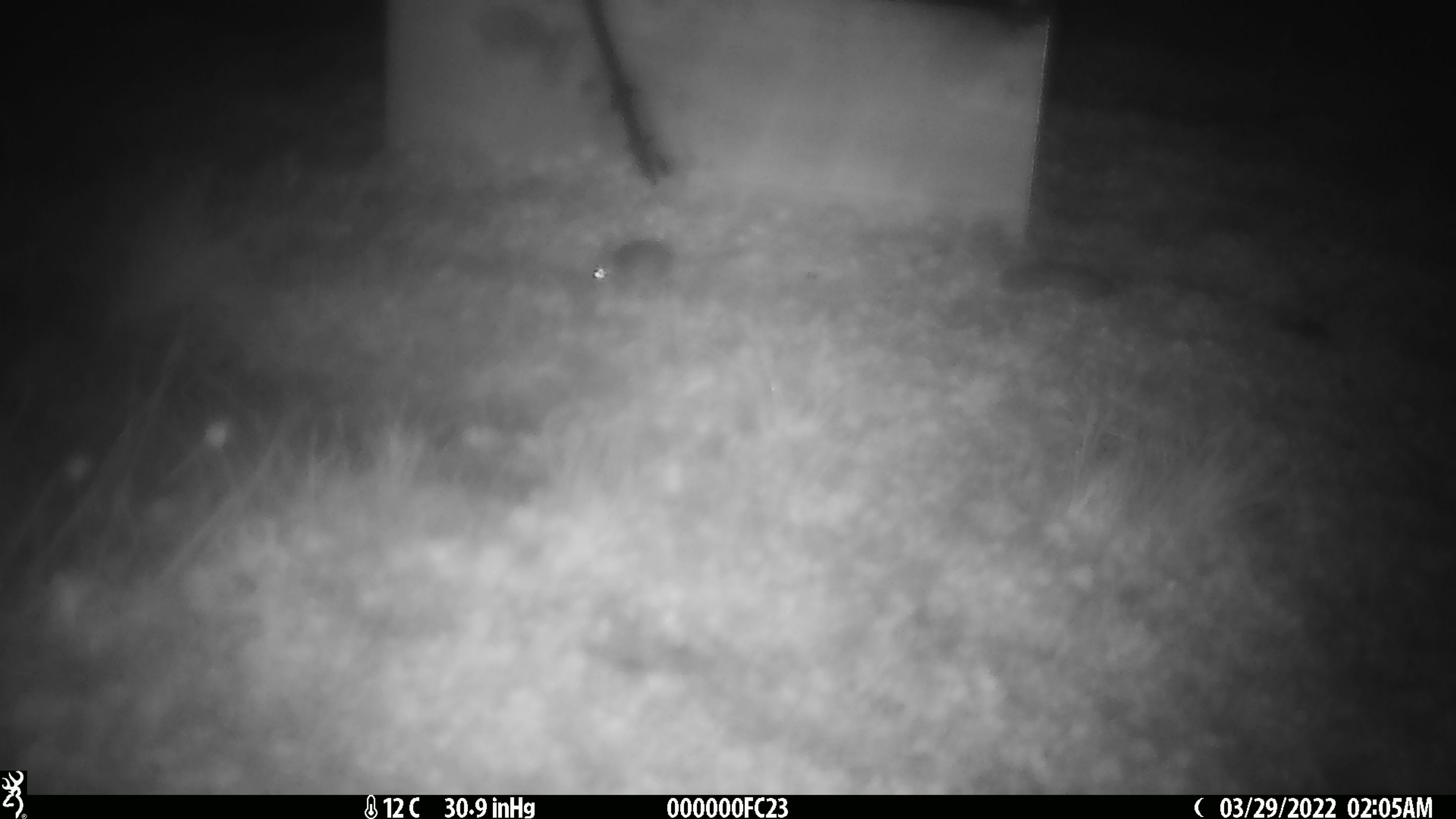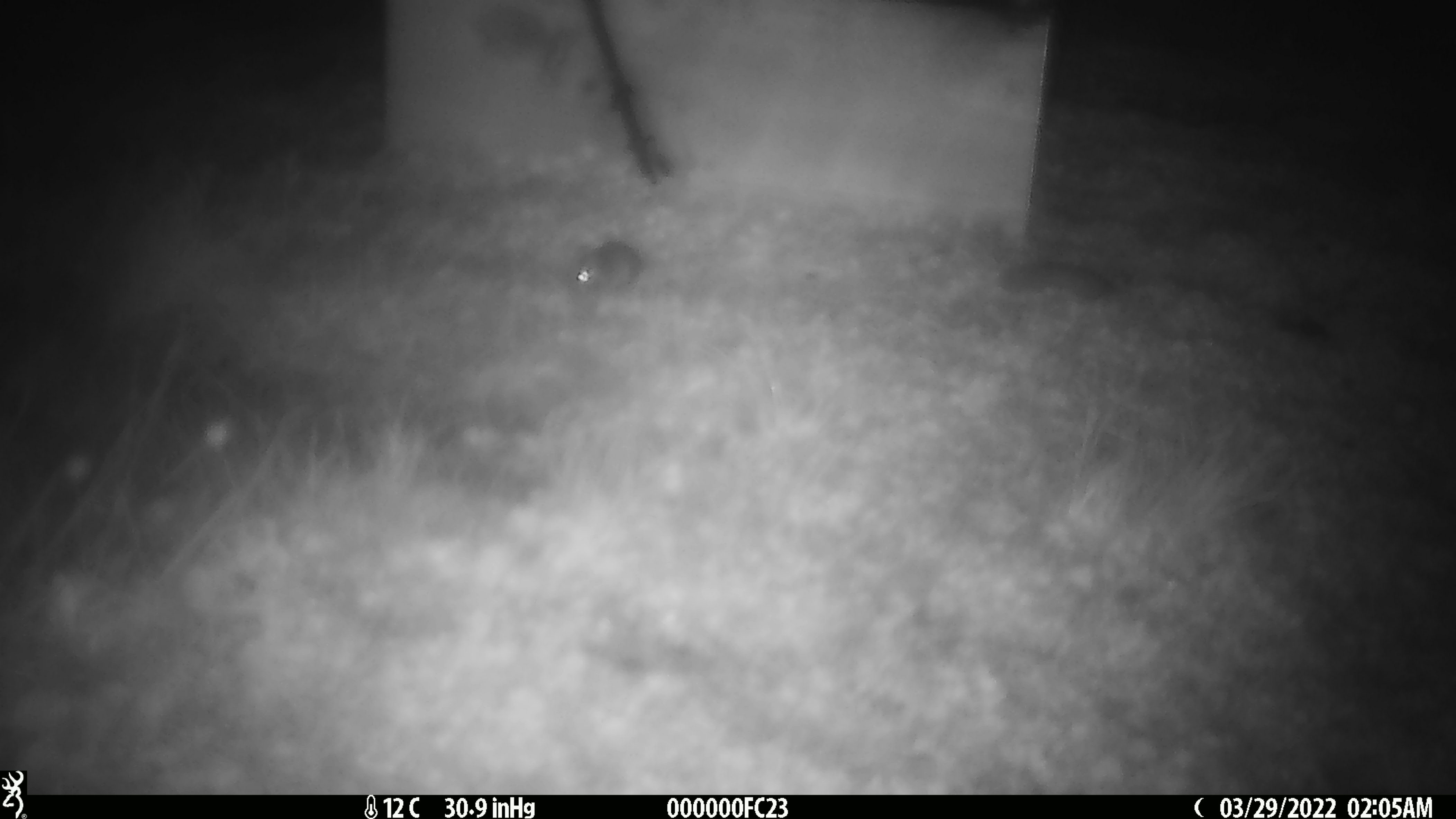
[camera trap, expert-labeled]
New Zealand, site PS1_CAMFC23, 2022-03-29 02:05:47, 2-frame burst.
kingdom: Animalia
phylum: Chordata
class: Mammalia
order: Rodentia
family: Muridae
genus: Mus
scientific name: Mus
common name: mouse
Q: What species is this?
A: Mouse (Mus).